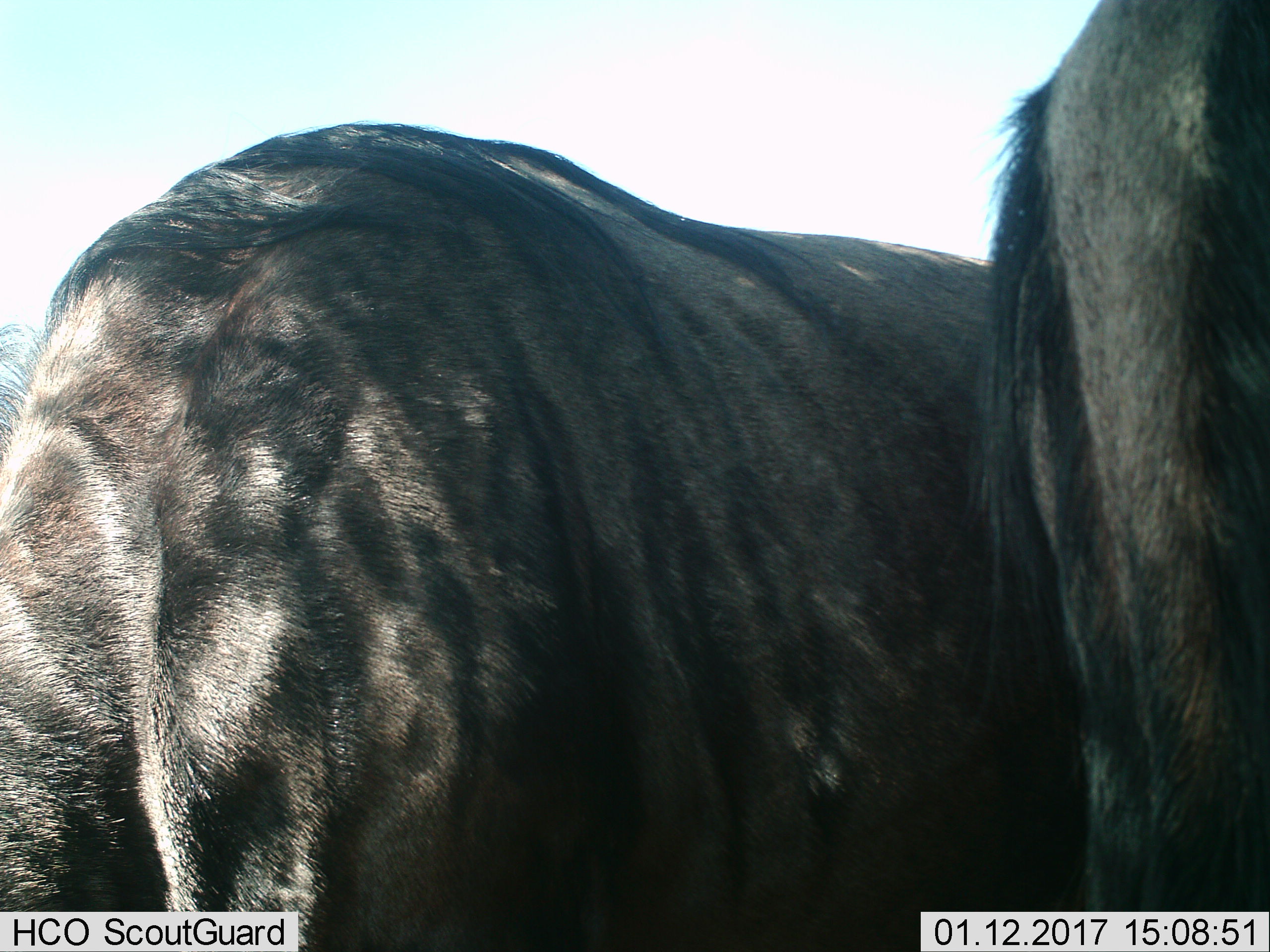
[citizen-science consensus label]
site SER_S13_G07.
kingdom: Animalia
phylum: Chordata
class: Mammalia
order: Artiodactyla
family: Bovidae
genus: Connochaetes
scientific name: Connochaetes taurinus taurinus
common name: blue wildebeest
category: wildebeestblue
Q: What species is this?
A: Wildebeestblue (blue wildebeest) (Connochaetes taurinus taurinus).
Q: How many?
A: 2.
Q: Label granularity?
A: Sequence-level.